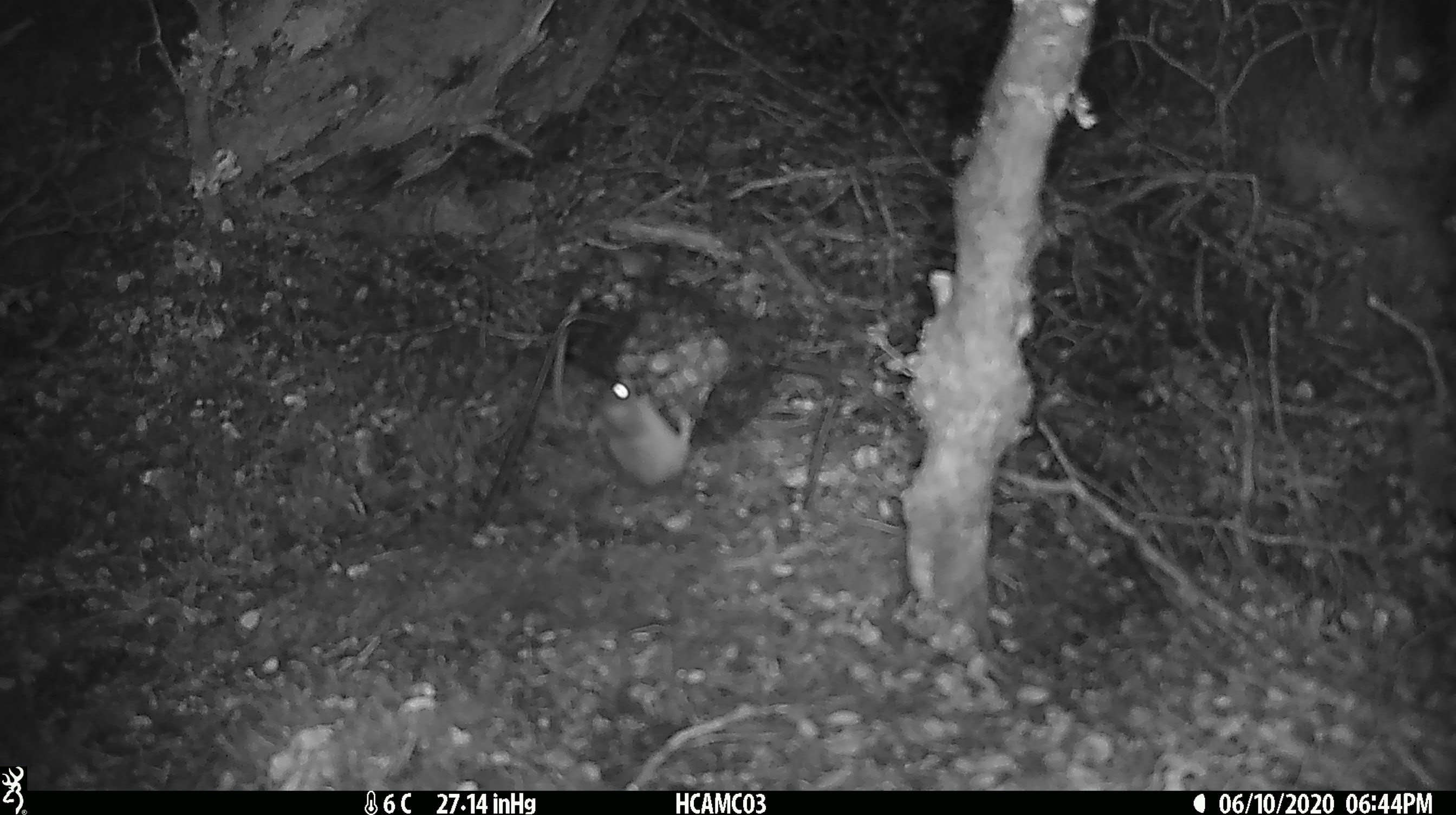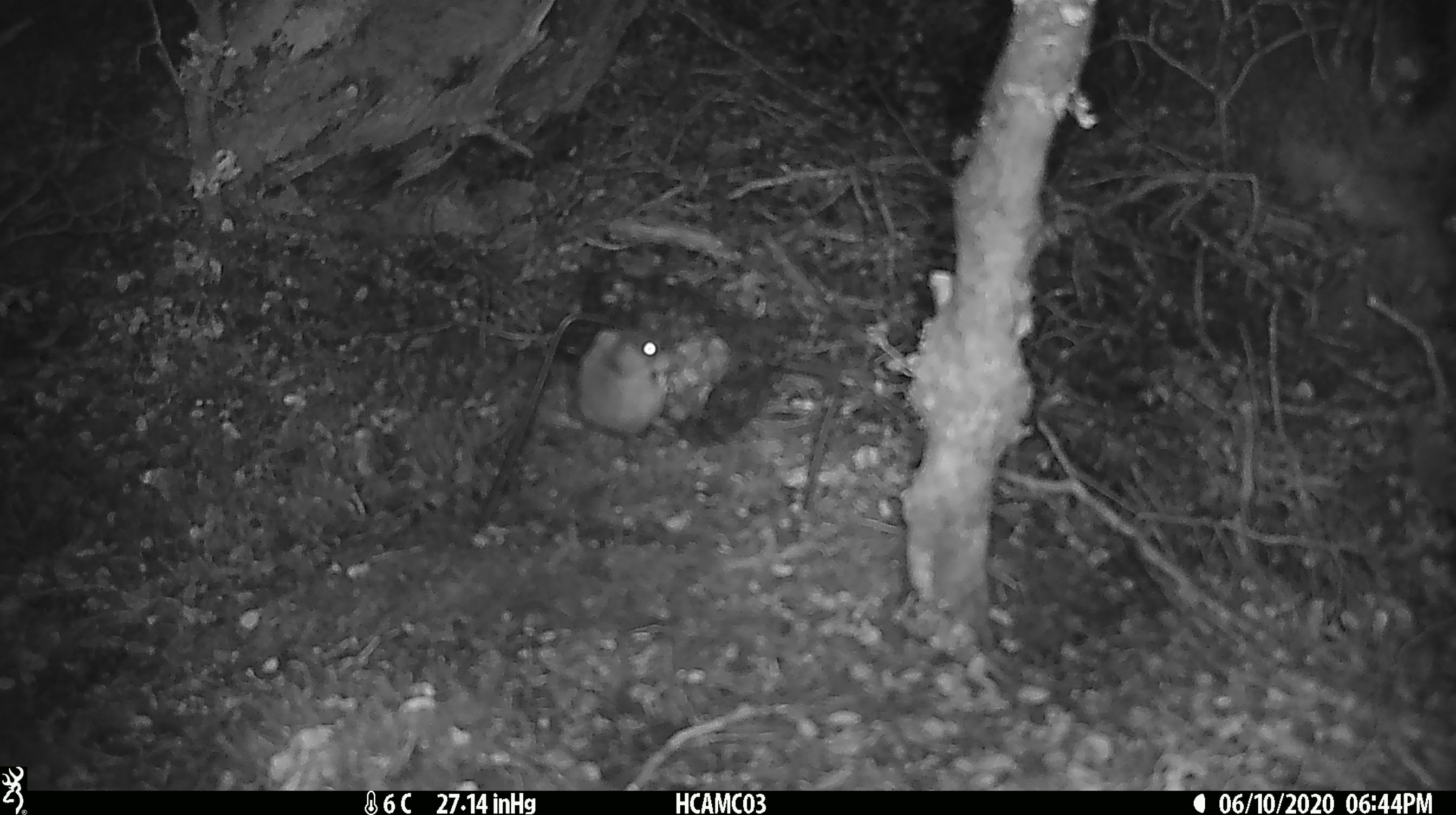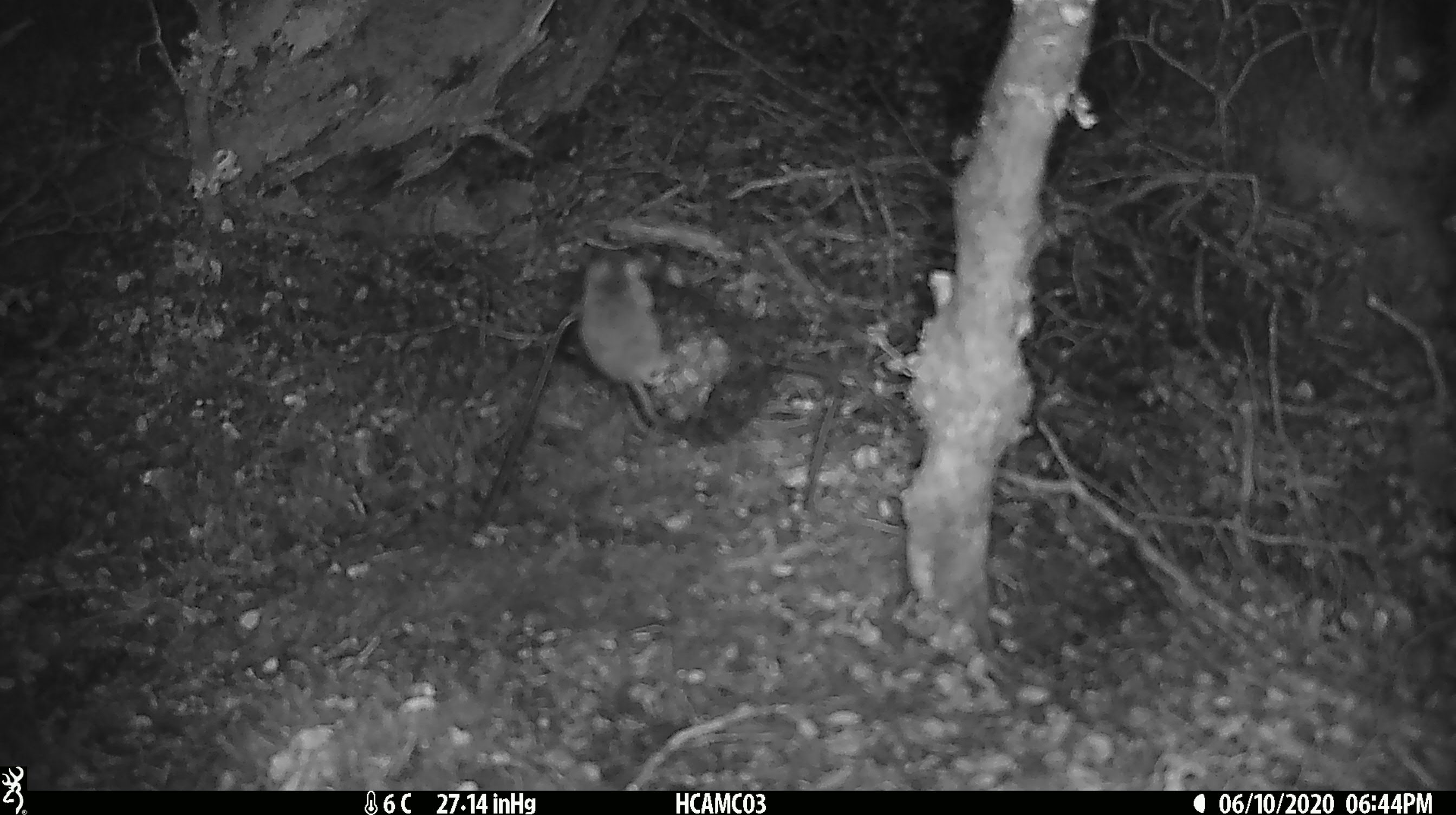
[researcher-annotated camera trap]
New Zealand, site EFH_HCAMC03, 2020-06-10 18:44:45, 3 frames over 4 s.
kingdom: Animalia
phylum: Chordata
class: Mammalia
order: Rodentia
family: Muridae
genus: Mus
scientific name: Mus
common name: mouse